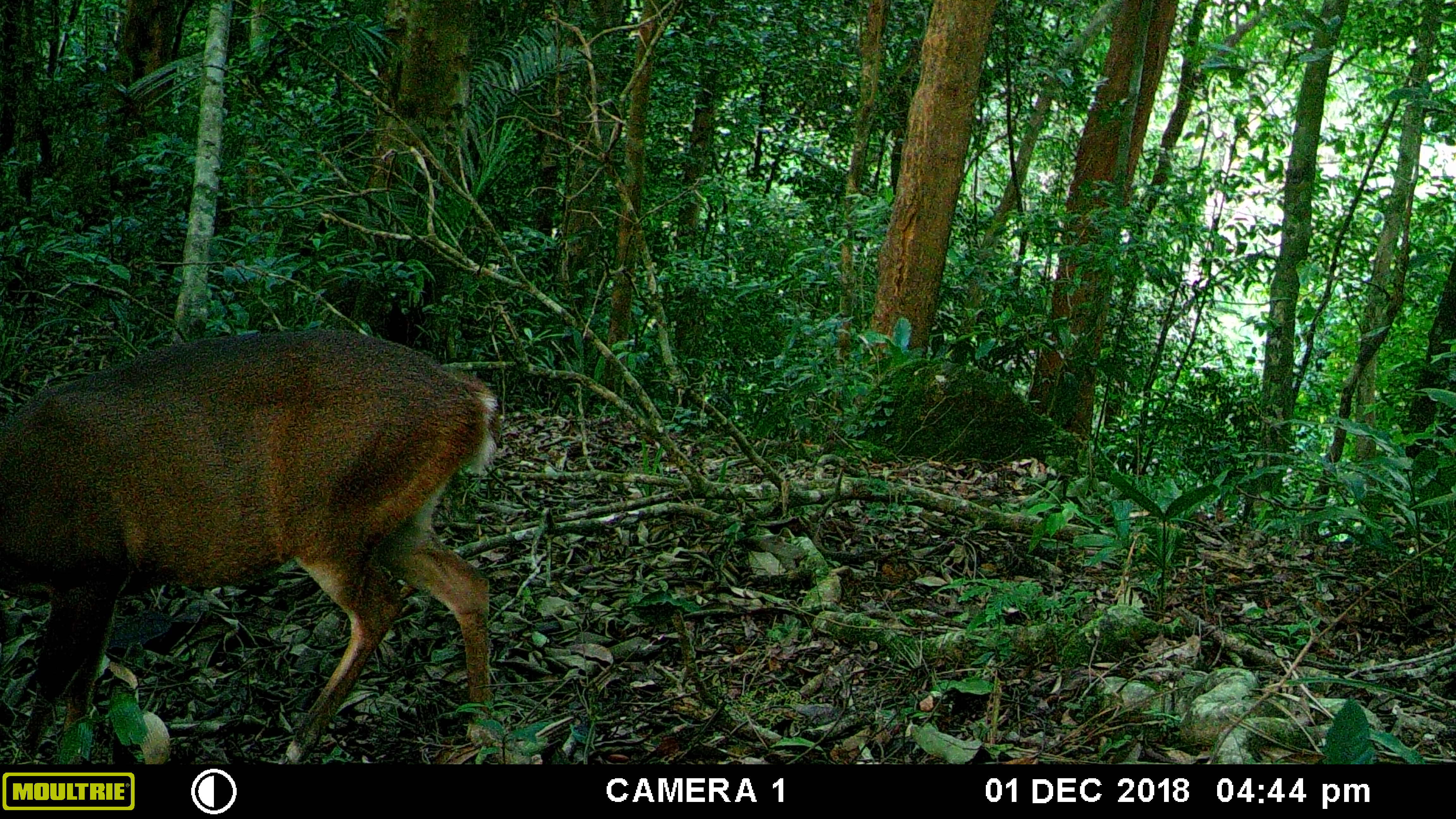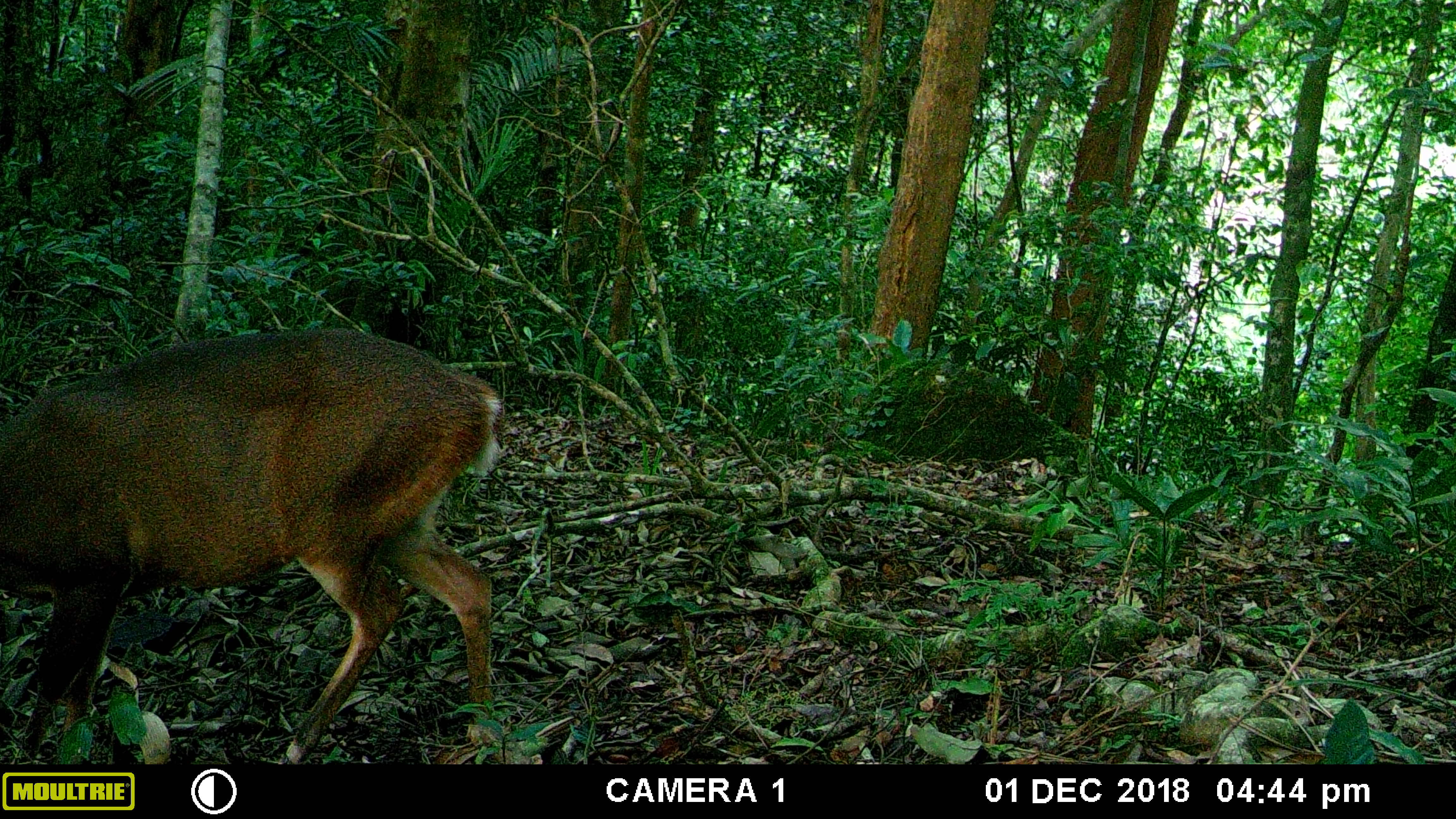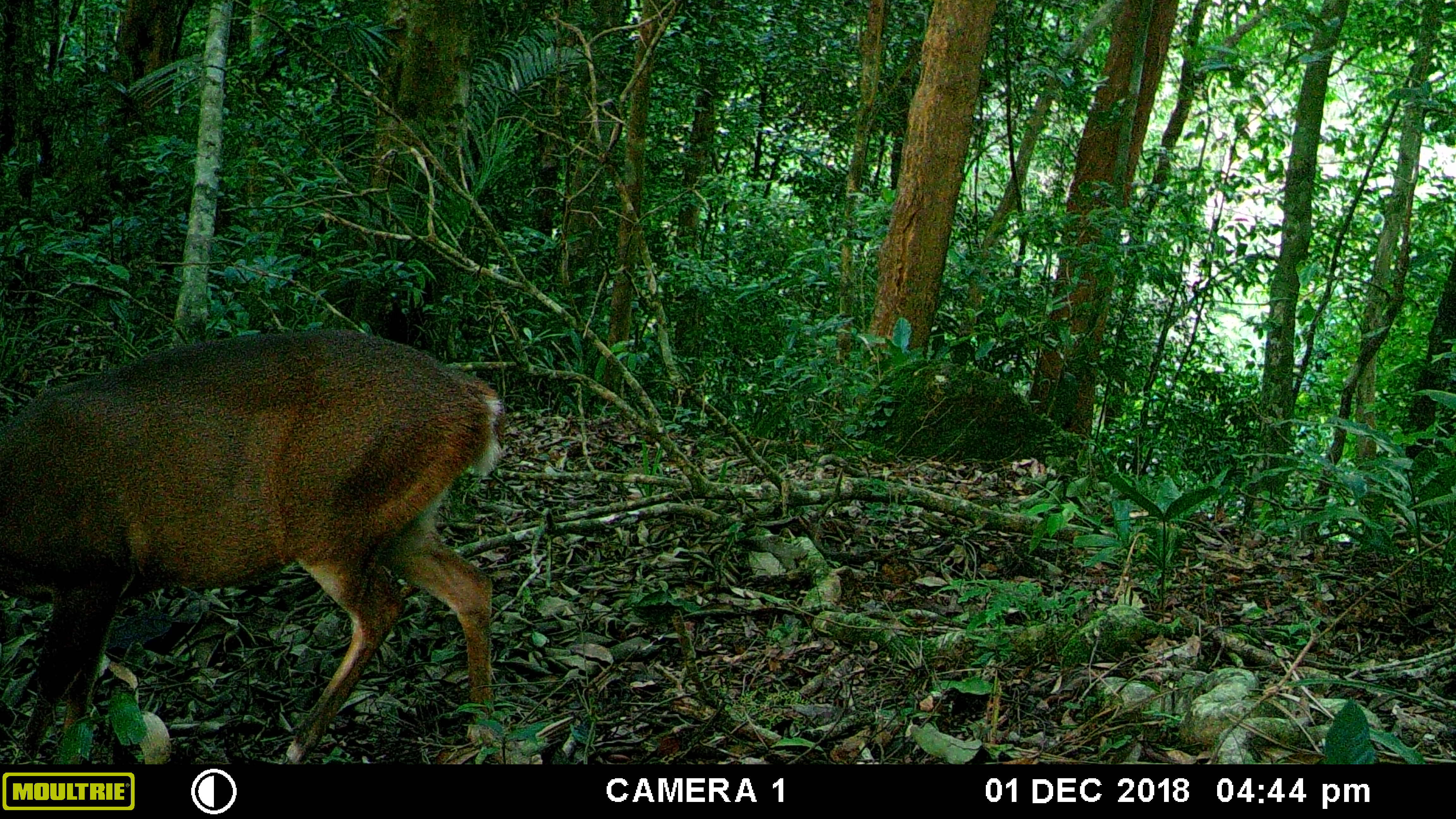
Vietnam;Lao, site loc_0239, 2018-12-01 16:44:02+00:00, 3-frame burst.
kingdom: Animalia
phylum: Chordata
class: Mammalia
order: Artiodactyla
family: Cervidae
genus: Muntiacus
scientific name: Muntiacus vuquangensis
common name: large-antlered muntjac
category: large antlered muntjac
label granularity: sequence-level